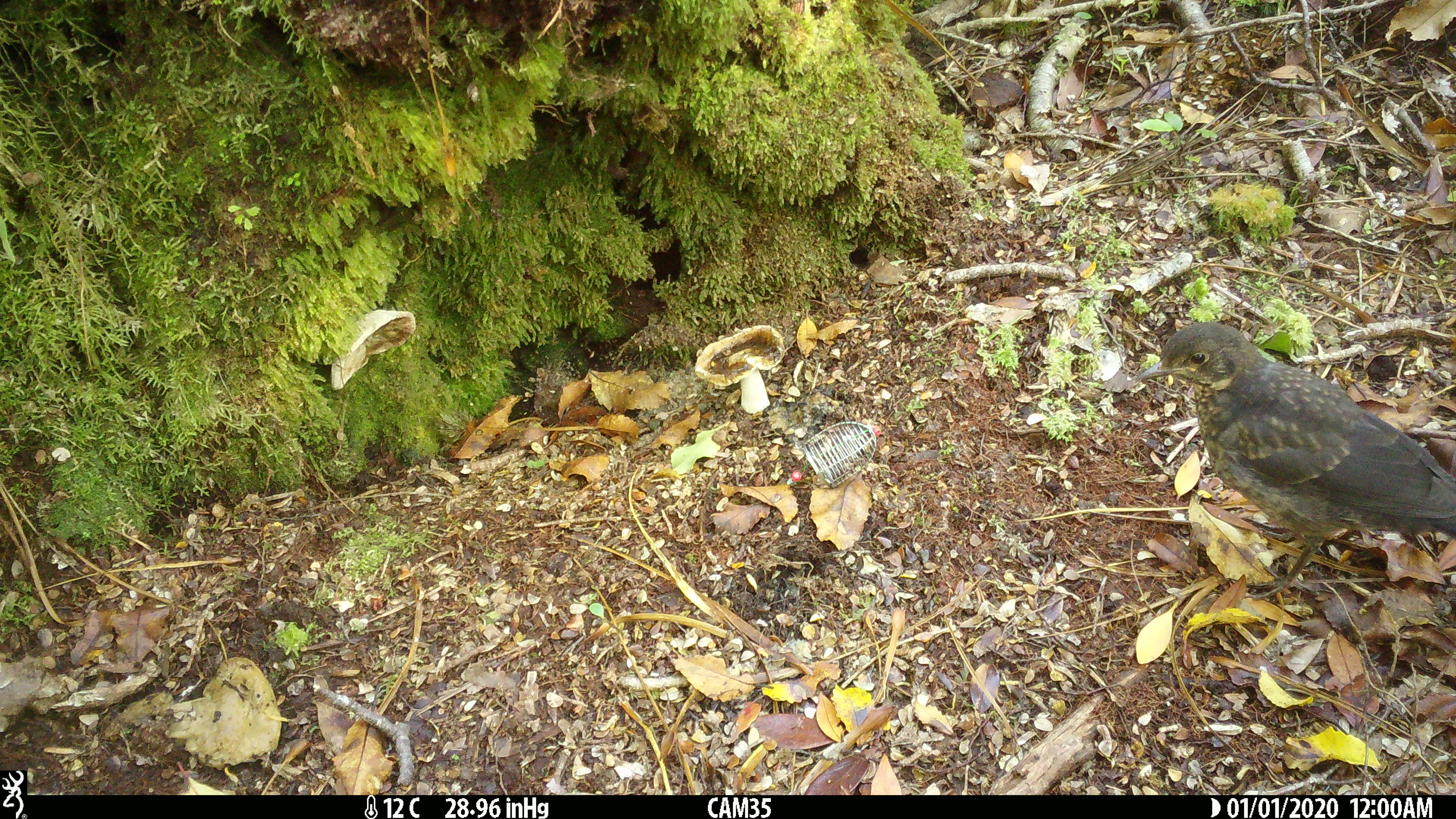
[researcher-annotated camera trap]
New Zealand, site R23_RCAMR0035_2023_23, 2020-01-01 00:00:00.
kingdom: Animalia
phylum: Chordata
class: Aves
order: Passeriformes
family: Turdidae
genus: Turdus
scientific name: Turdus merula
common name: eurasian blackbird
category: blackbird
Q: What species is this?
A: Blackbird (eurasian blackbird) (Turdus merula).